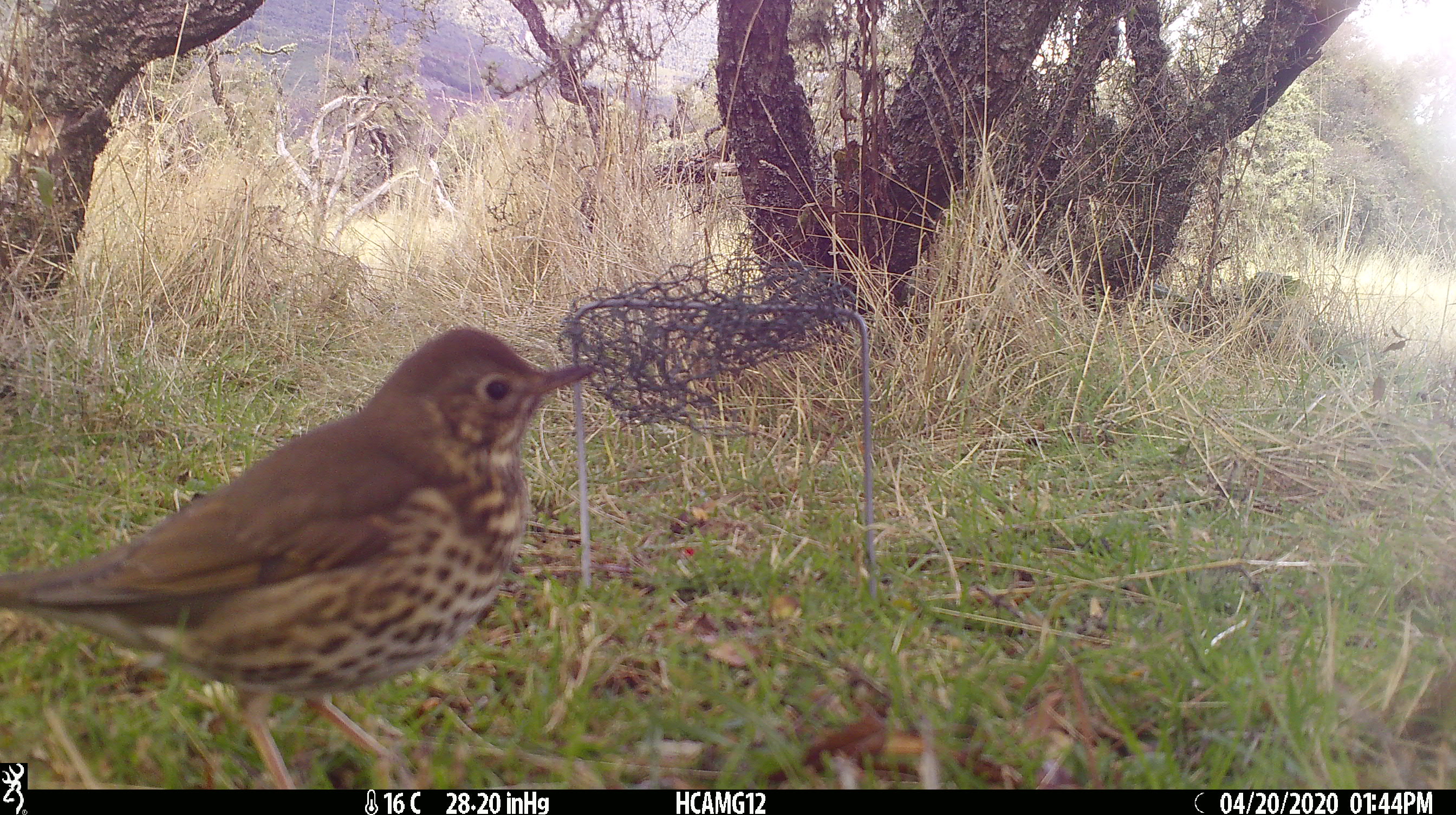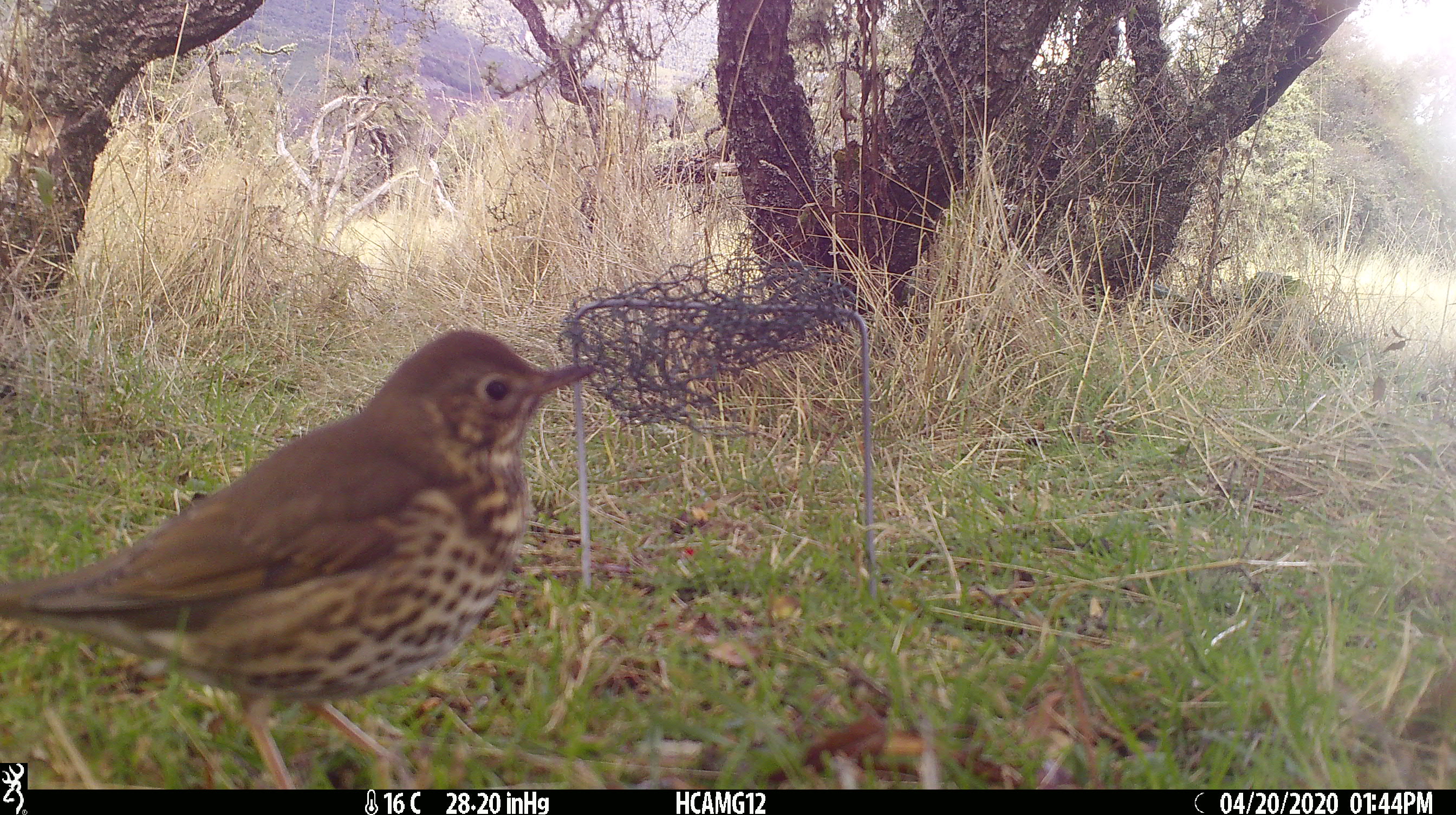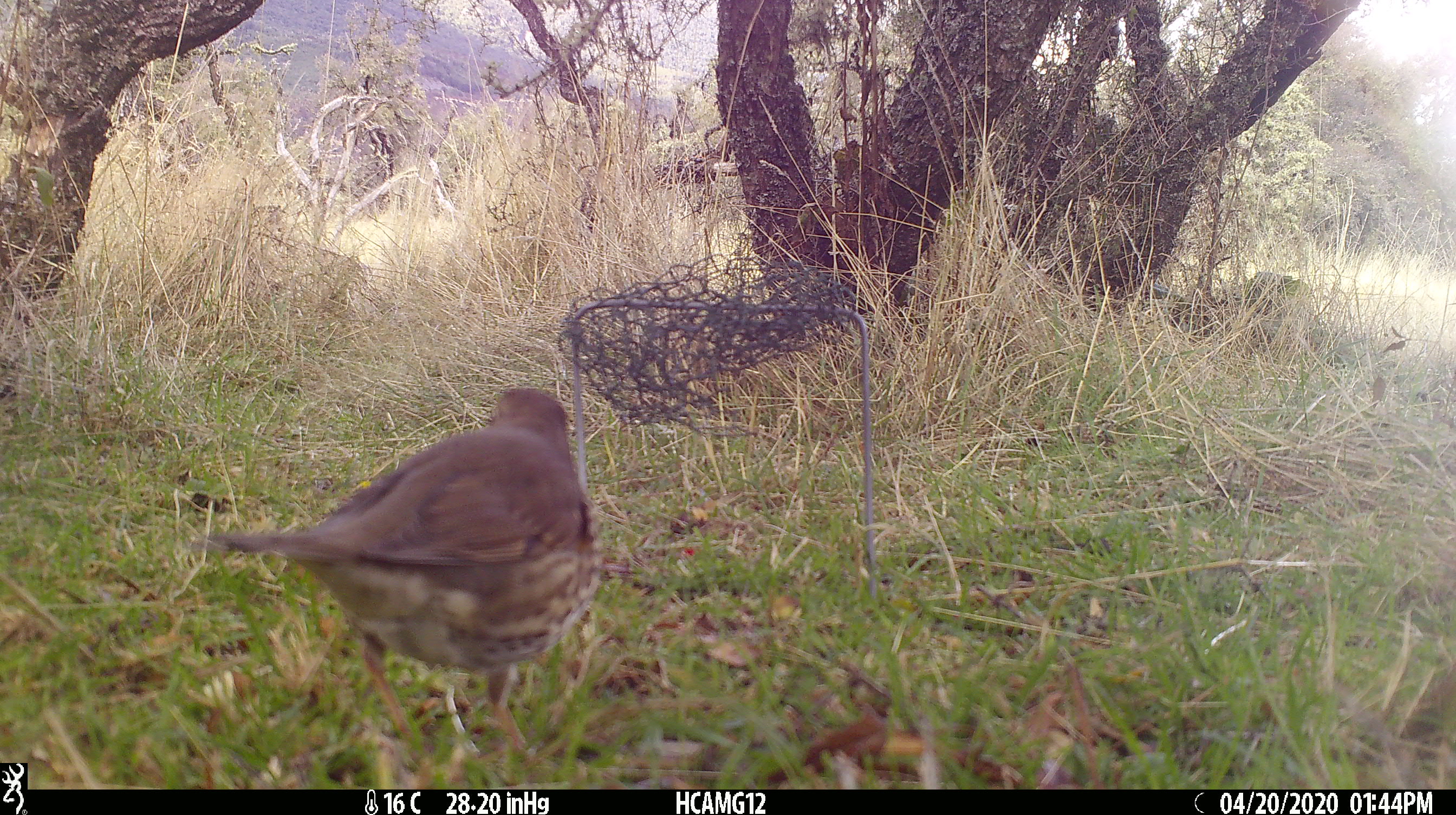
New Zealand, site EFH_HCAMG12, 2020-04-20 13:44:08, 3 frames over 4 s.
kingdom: Animalia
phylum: Chordata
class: Aves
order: Passeriformes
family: Turdidae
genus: Turdus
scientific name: Turdus philomelos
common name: song thrush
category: thrush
Thrush (song thrush) (Turdus philomelos).